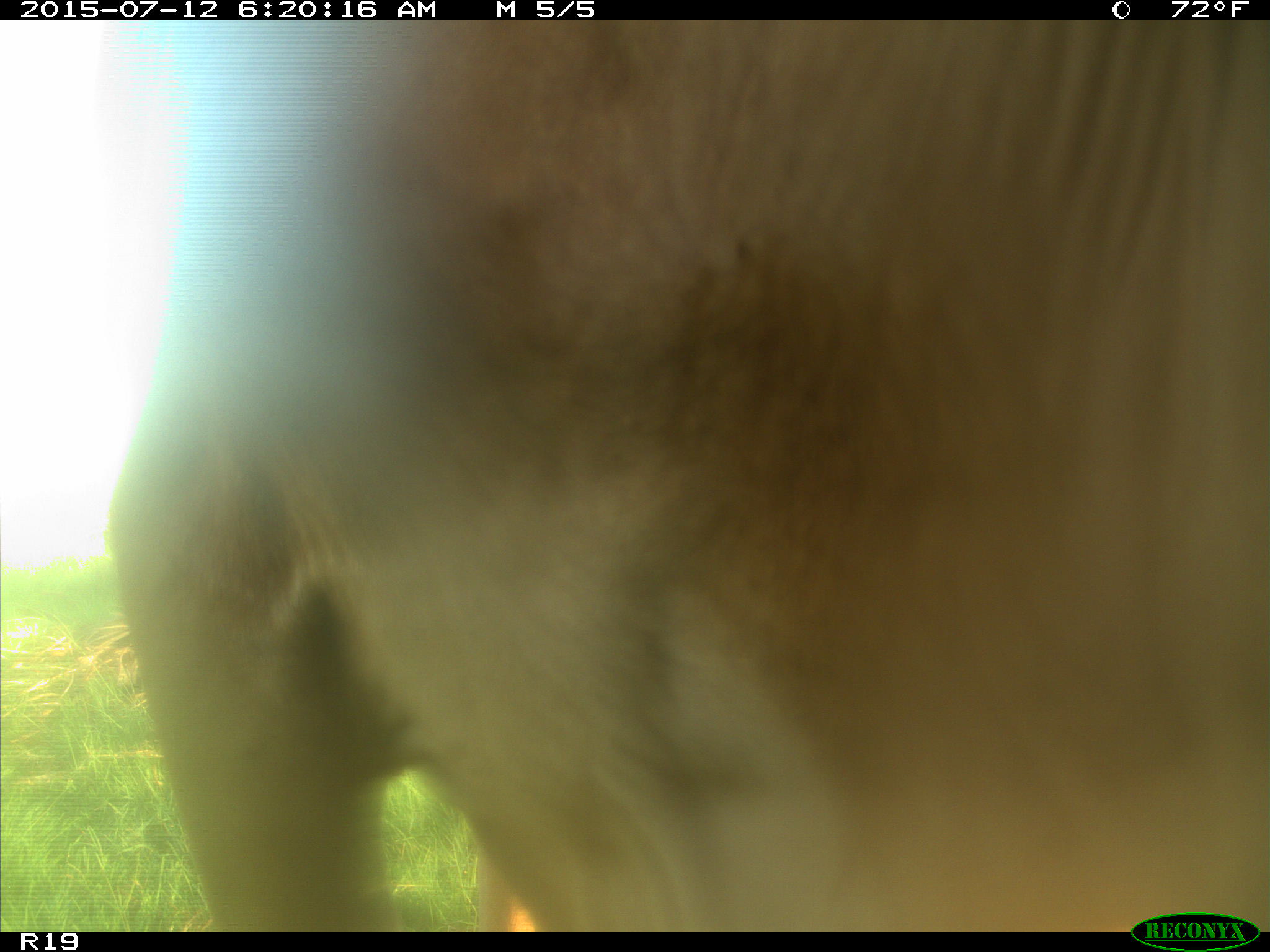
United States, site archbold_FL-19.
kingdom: Animalia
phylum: Chordata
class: Mammalia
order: Artiodactyla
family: Bovidae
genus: Bos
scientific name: Bos taurus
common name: domestic cow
Bos taurus (domestic cow).